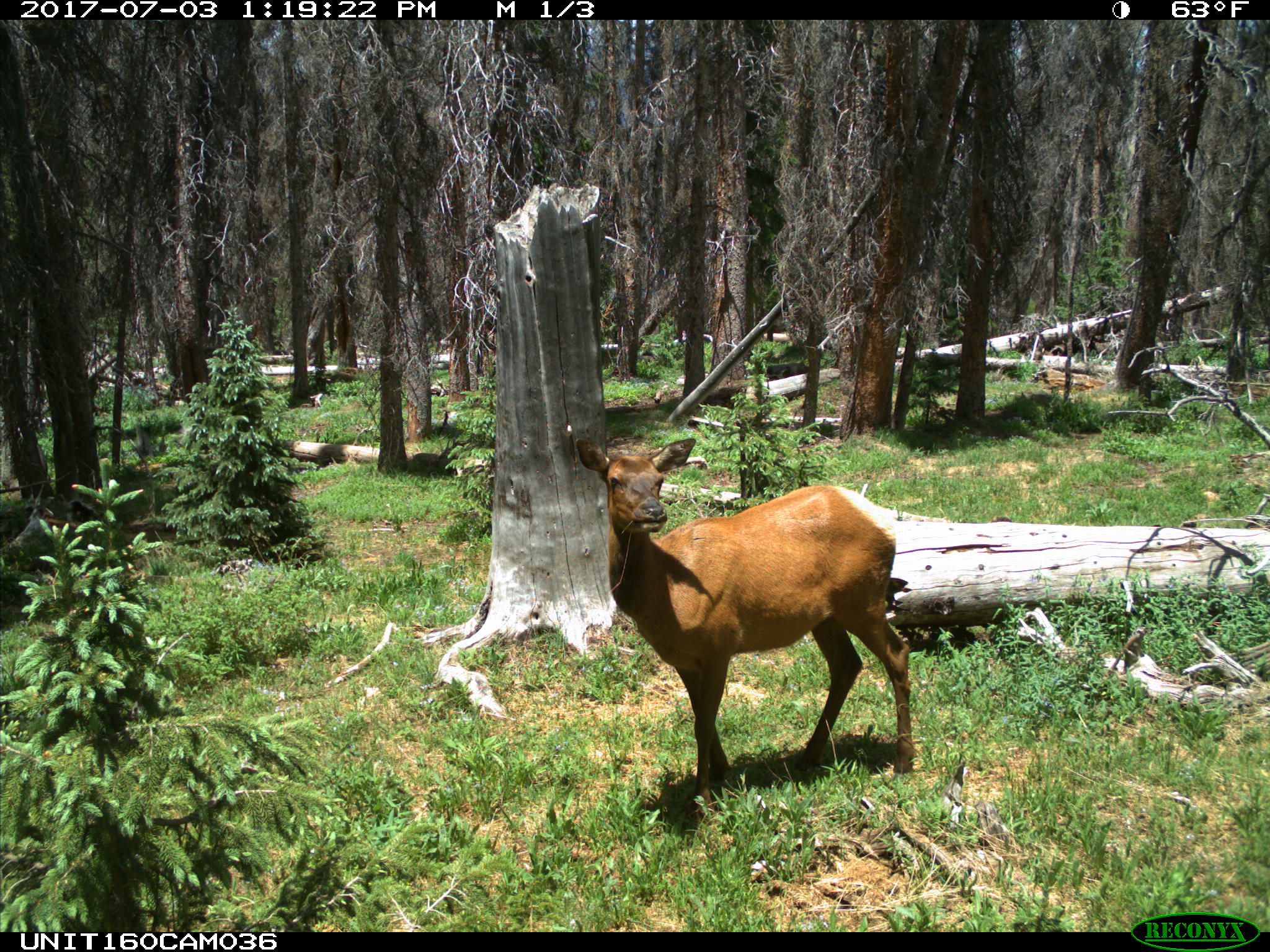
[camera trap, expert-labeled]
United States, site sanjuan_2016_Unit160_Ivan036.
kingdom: Animalia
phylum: Chordata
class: Mammalia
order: Artiodactyla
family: Cervidae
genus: Cervus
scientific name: Cervus elaphus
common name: red deer